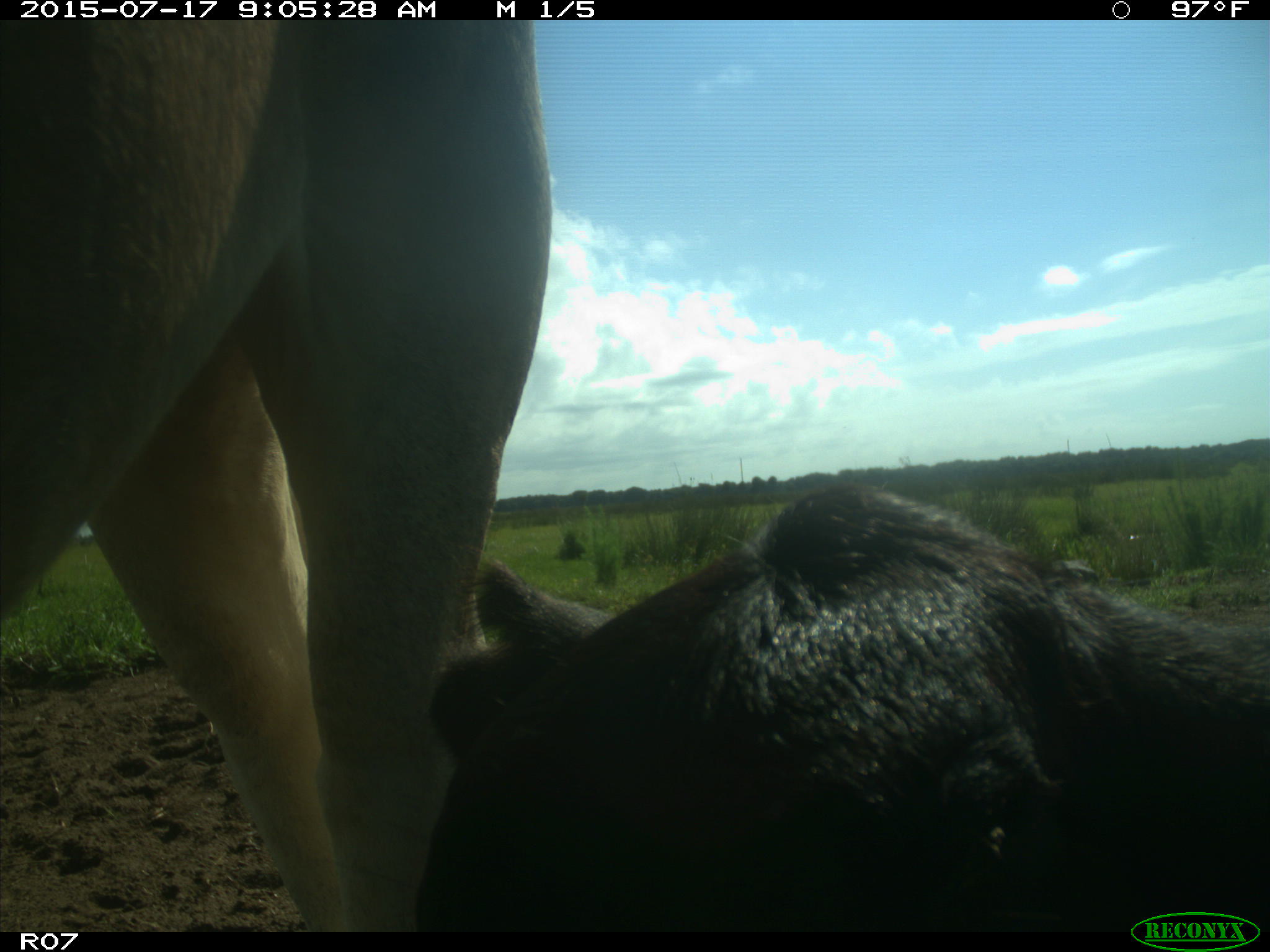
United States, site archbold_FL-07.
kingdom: Animalia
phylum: Chordata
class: Mammalia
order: Artiodactyla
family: Bovidae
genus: Bos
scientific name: Bos taurus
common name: domestic cow